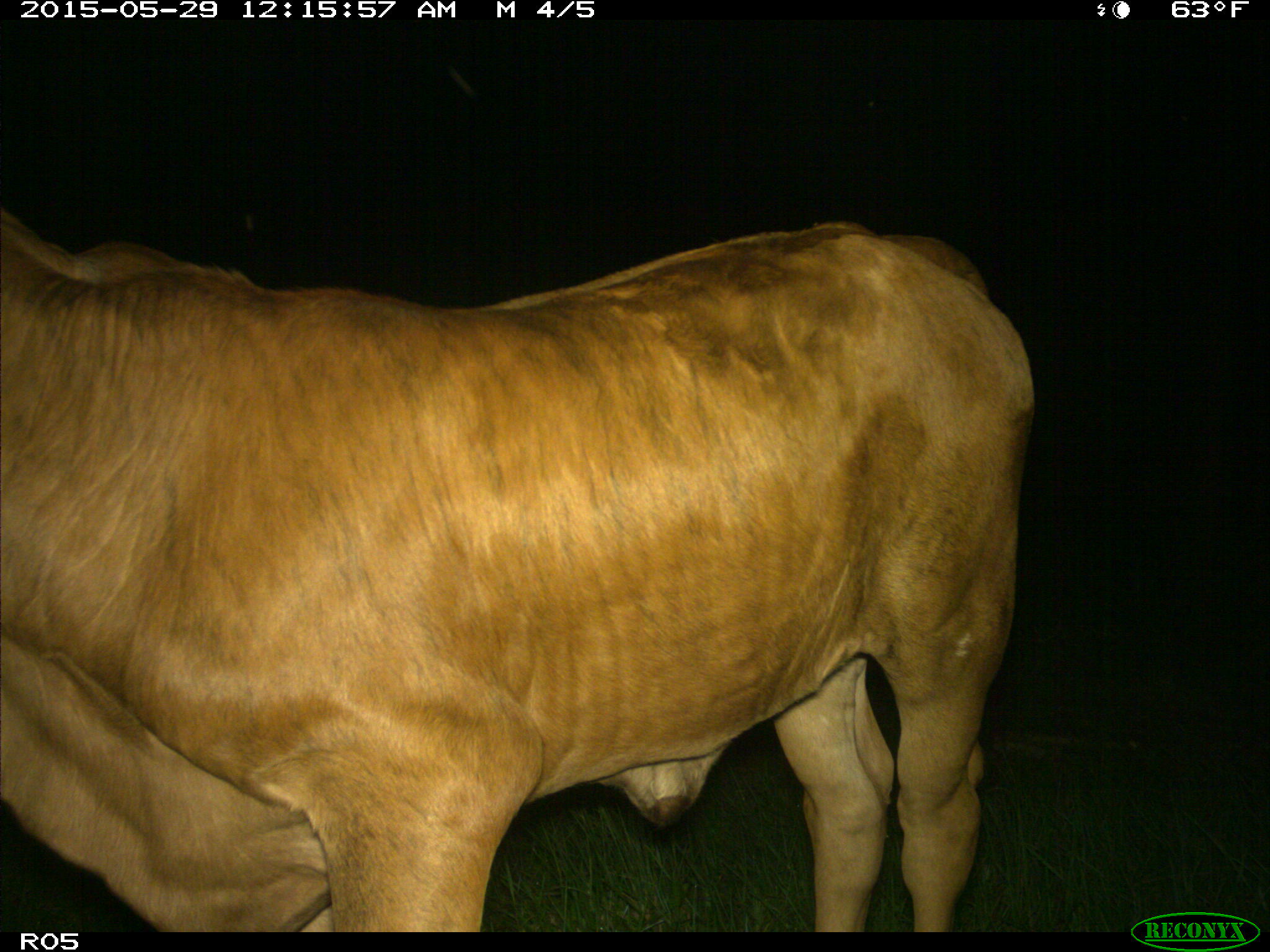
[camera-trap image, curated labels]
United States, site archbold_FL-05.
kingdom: Animalia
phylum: Chordata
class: Mammalia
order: Artiodactyla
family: Bovidae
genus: Bos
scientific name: Bos taurus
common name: domestic cow